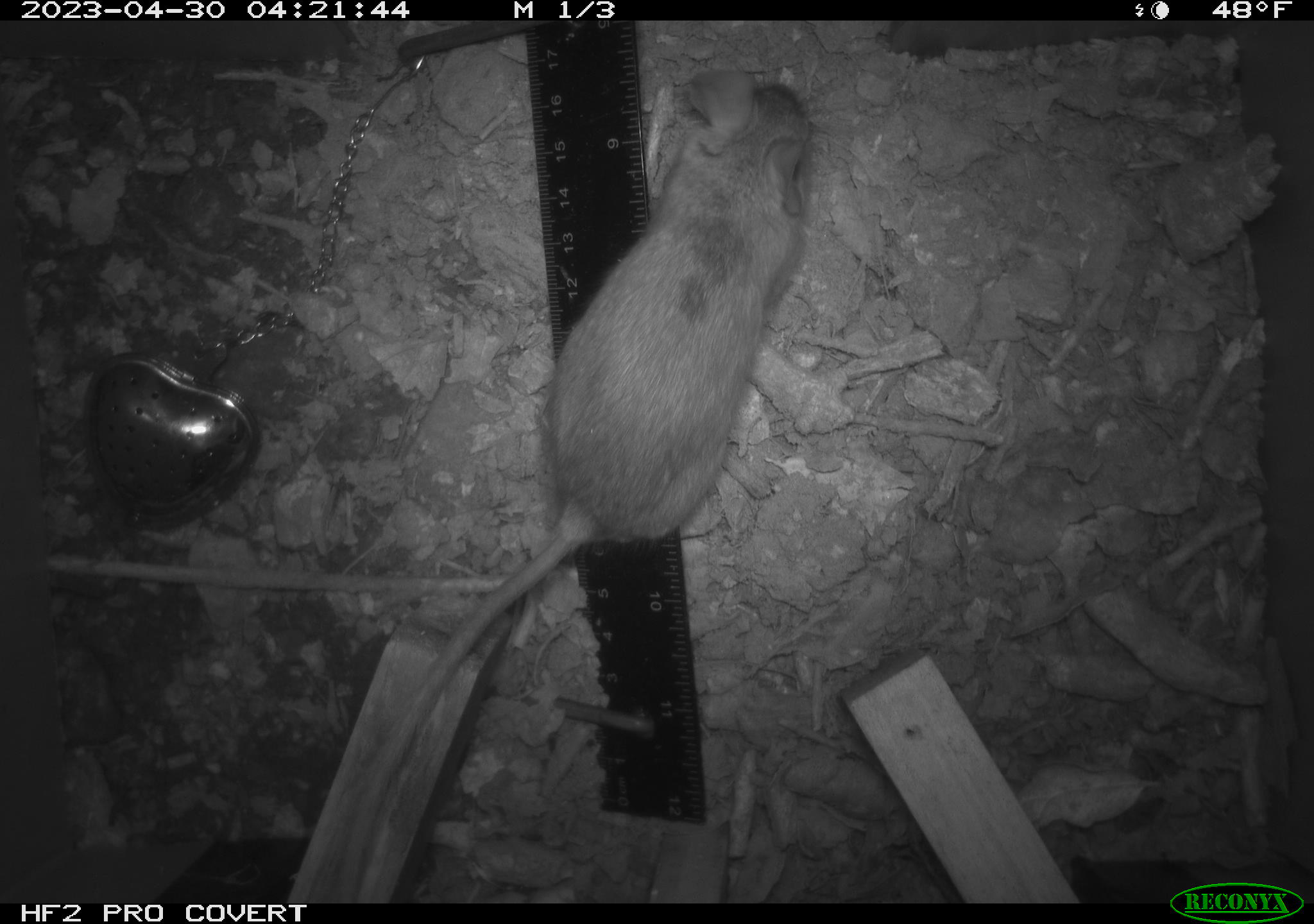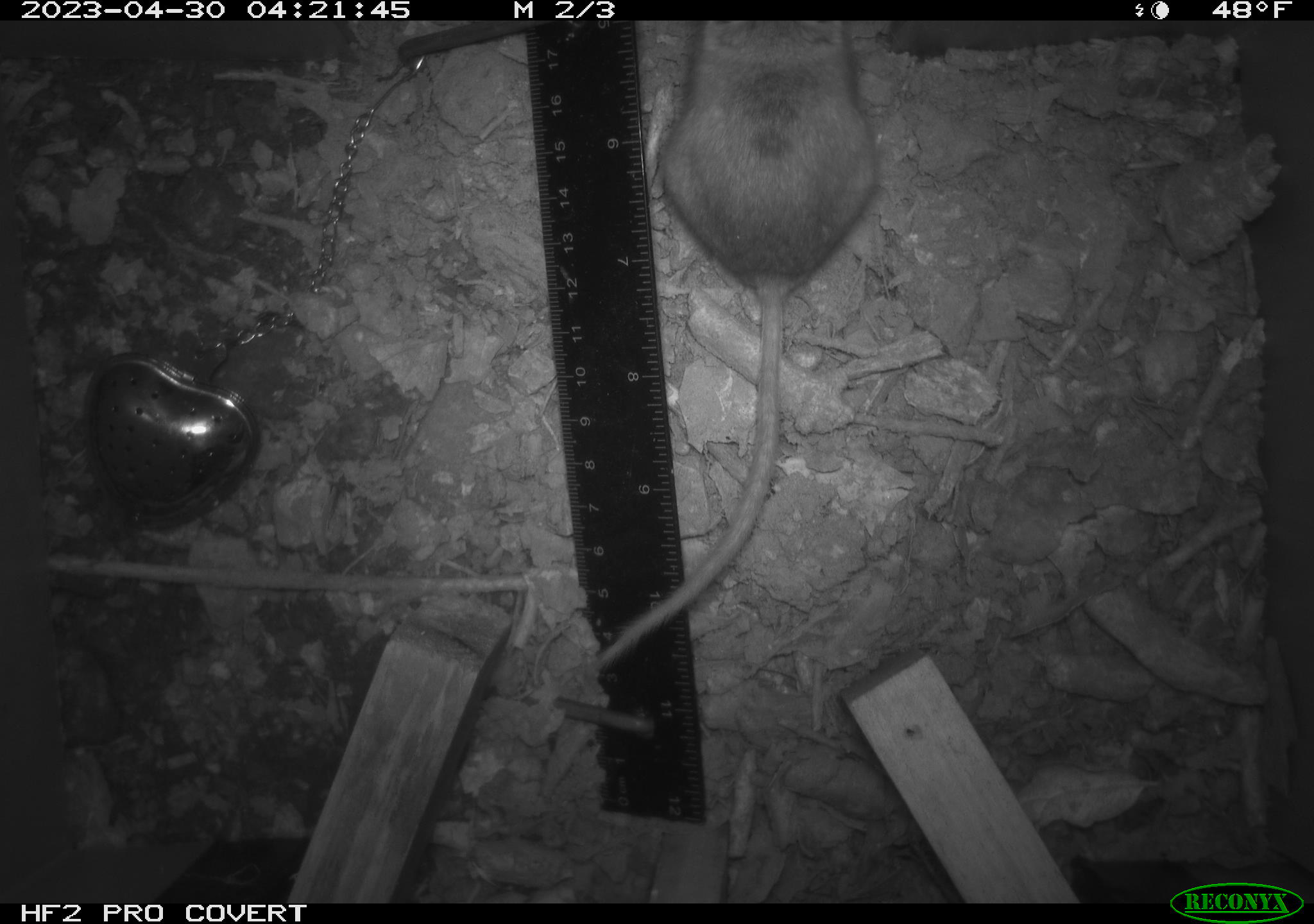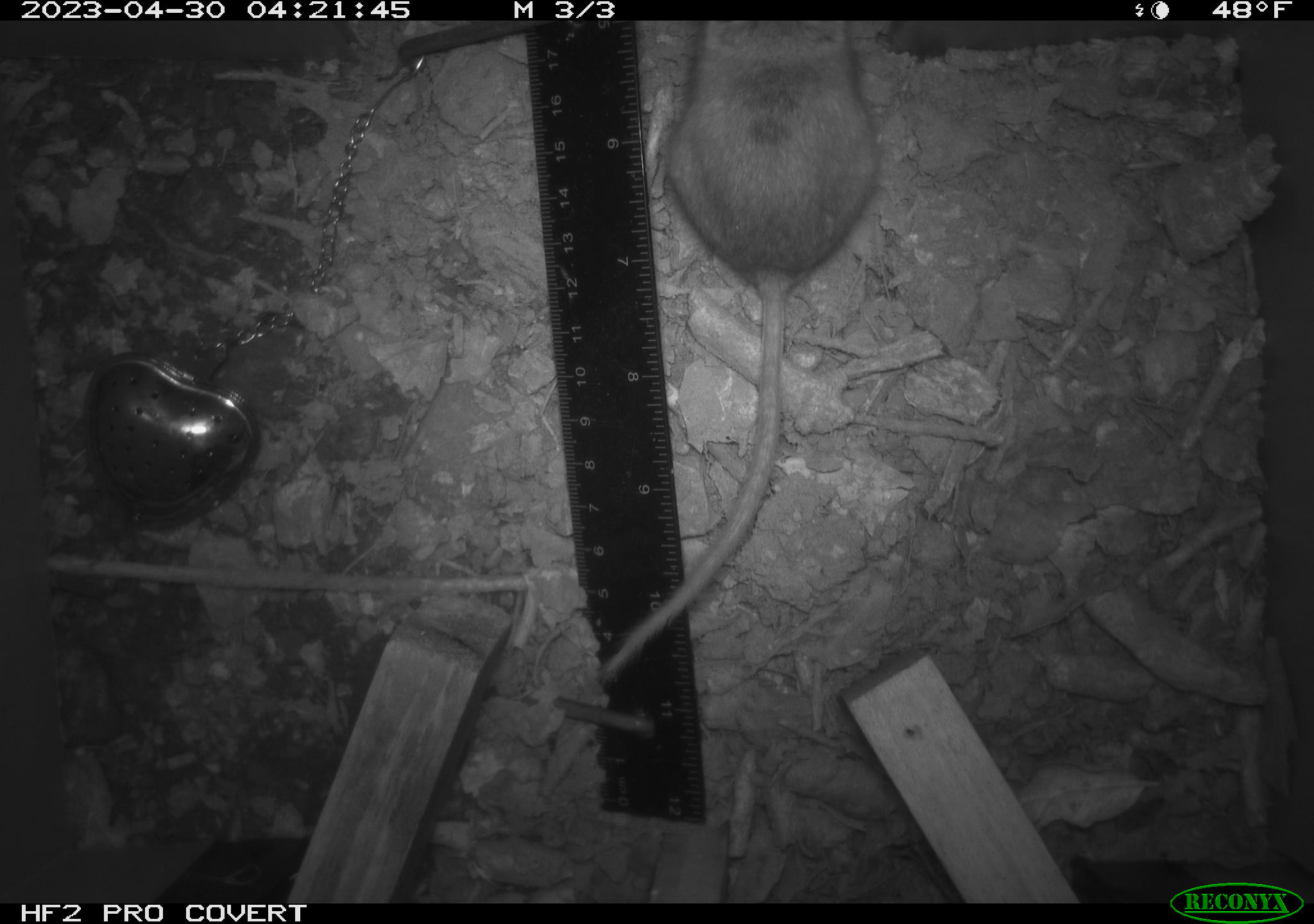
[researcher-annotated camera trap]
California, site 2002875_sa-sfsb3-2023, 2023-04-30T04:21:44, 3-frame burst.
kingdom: Animalia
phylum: Chordata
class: Mammalia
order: Rodentia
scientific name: Rodentia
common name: mouse species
Mouse species (Rodentia).